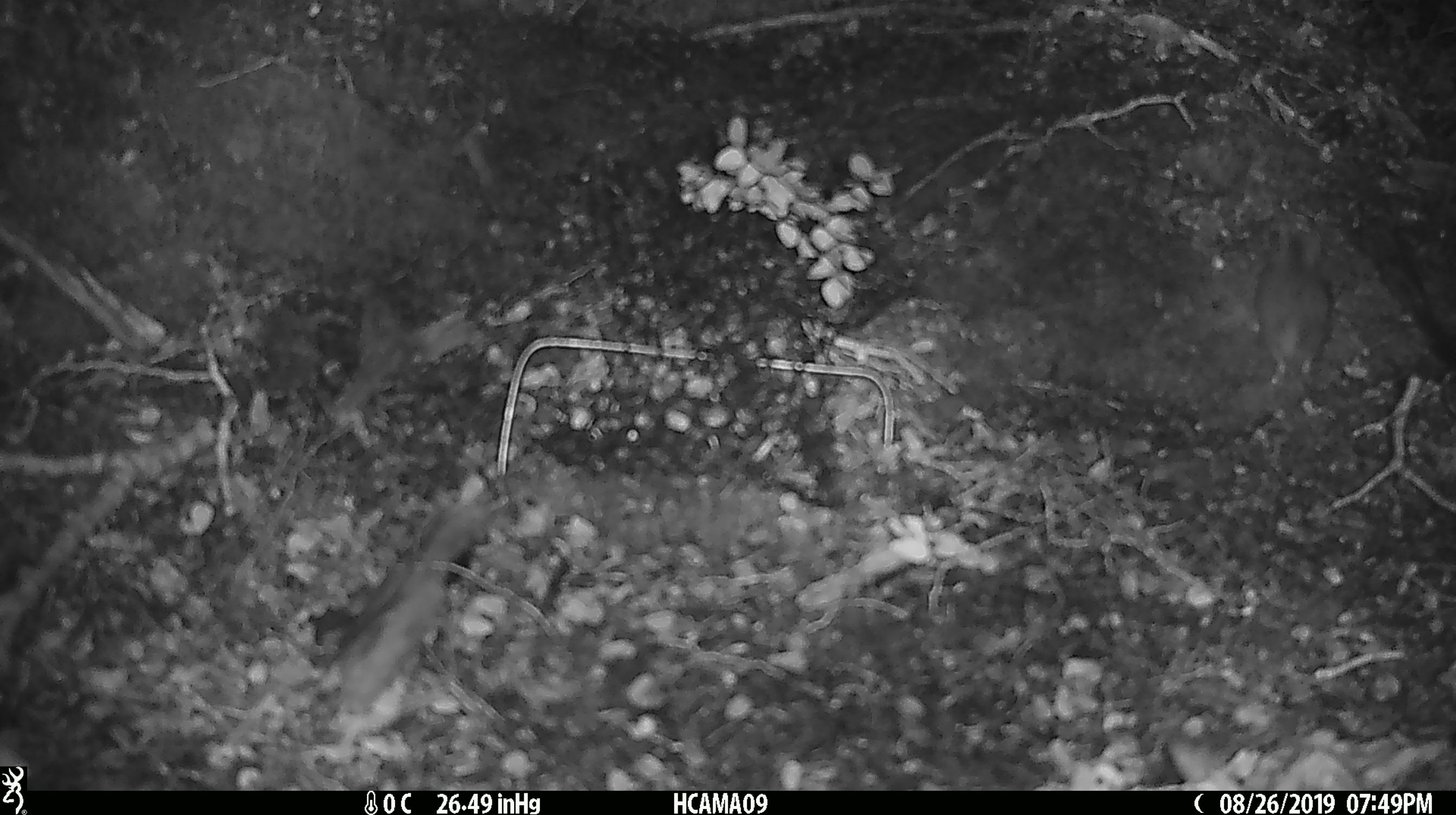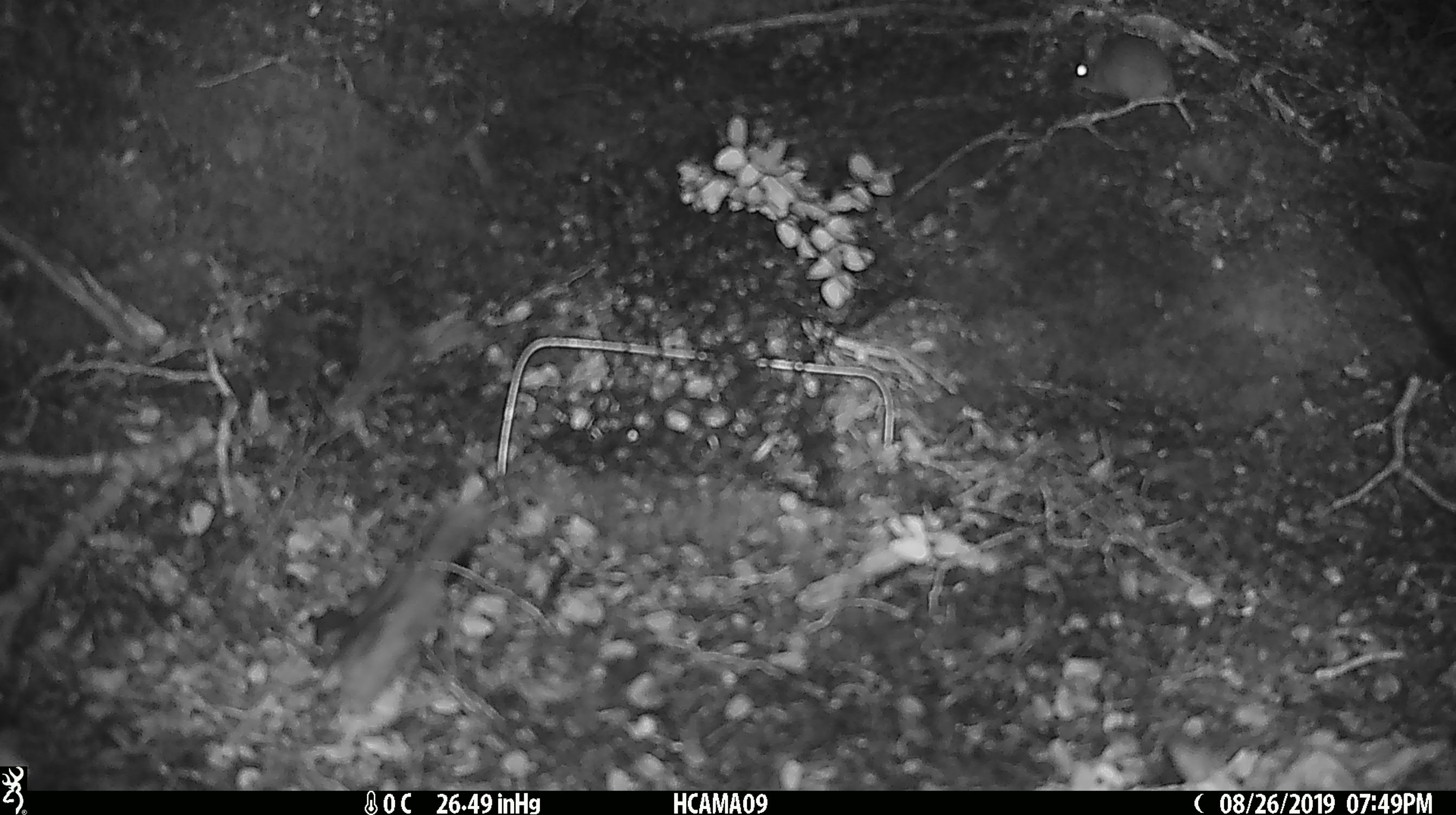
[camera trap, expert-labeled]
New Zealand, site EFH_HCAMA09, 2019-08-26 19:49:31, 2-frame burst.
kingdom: Animalia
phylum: Chordata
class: Mammalia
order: Rodentia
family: Muridae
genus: Mus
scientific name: Mus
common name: mouse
Mouse (Mus).